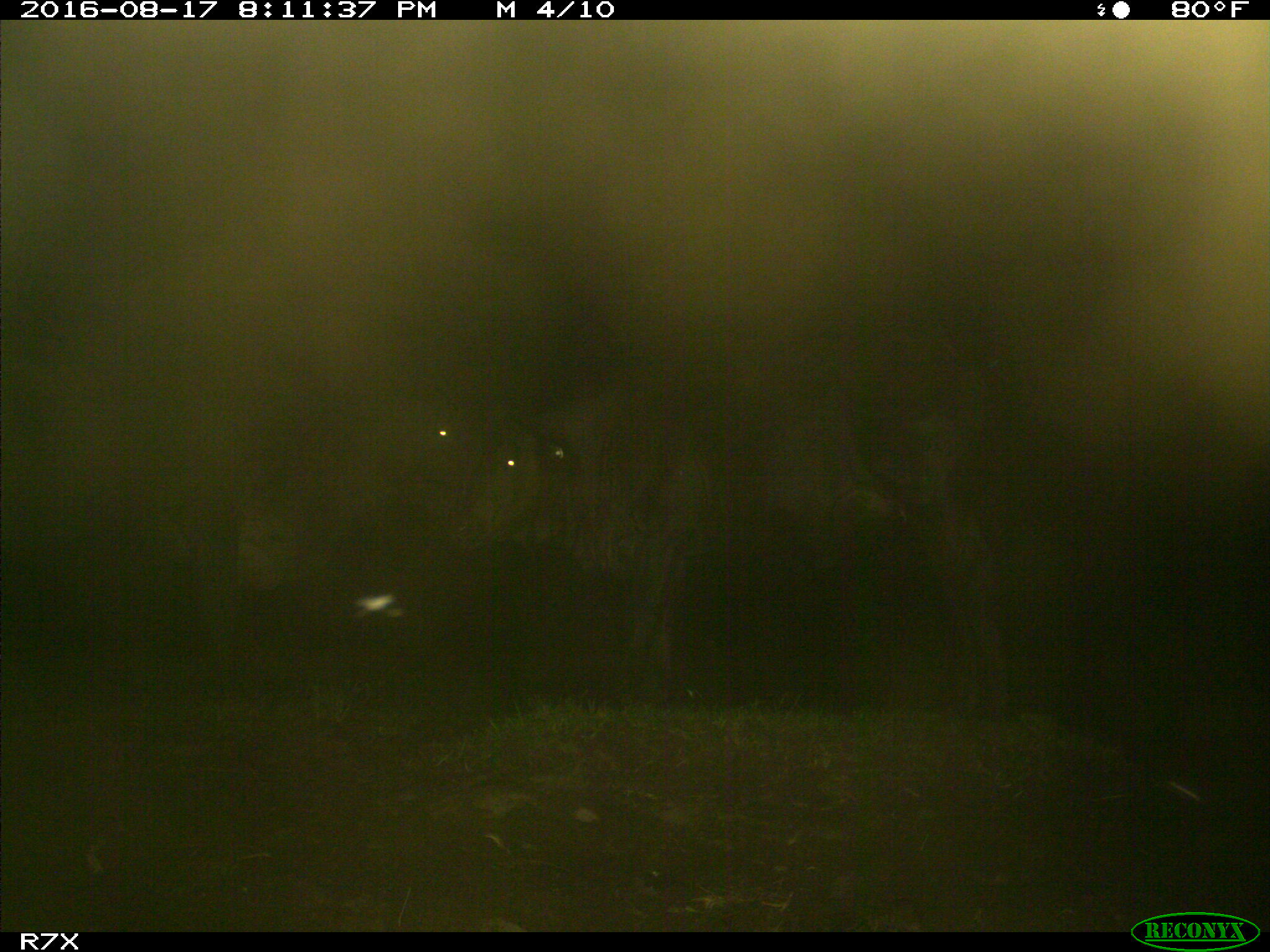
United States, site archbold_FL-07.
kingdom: Animalia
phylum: Chordata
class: Mammalia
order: Artiodactyla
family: Bovidae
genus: Bos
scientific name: Bos taurus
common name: domestic cow